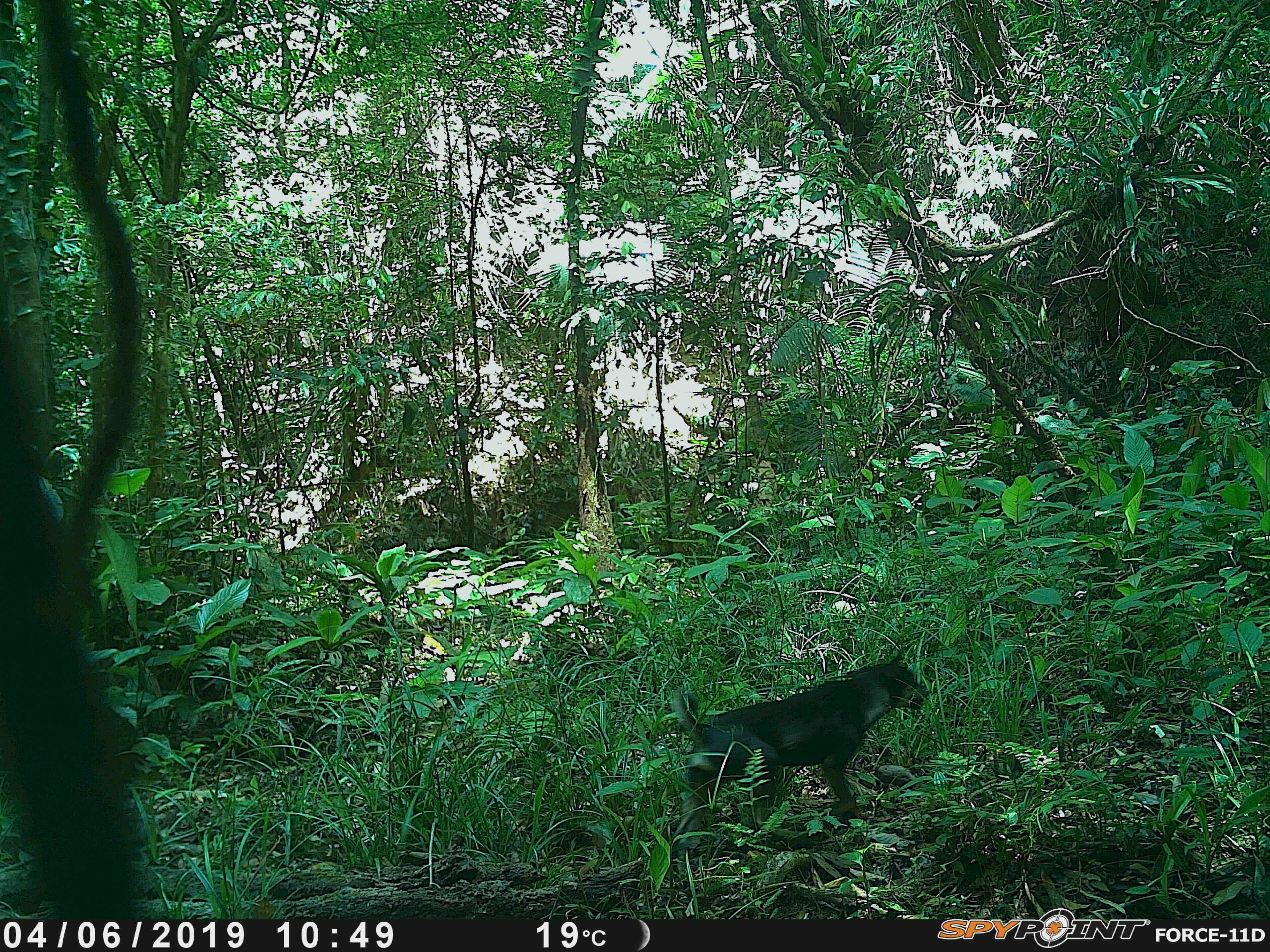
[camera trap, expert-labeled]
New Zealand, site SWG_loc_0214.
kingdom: Animalia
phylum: Chordata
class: Mammalia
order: Carnivora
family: Canidae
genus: Canis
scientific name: Canis familiaris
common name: domestic dog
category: dog